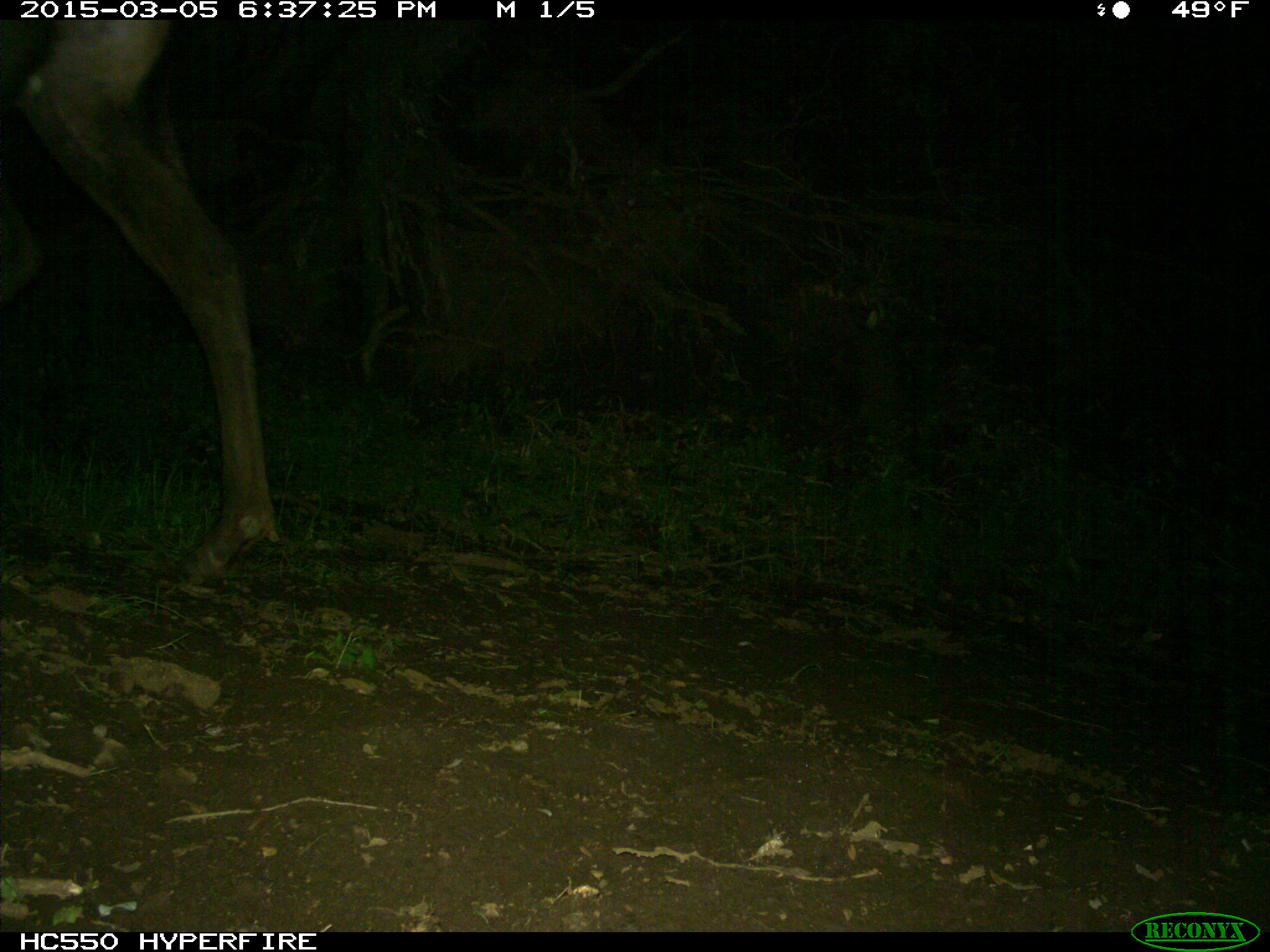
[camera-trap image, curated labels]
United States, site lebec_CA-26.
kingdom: Animalia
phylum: Chordata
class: Mammalia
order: Artiodactyla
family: Cervidae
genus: Cervus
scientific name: Cervus canadensis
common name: elk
Cervus canadensis (elk).